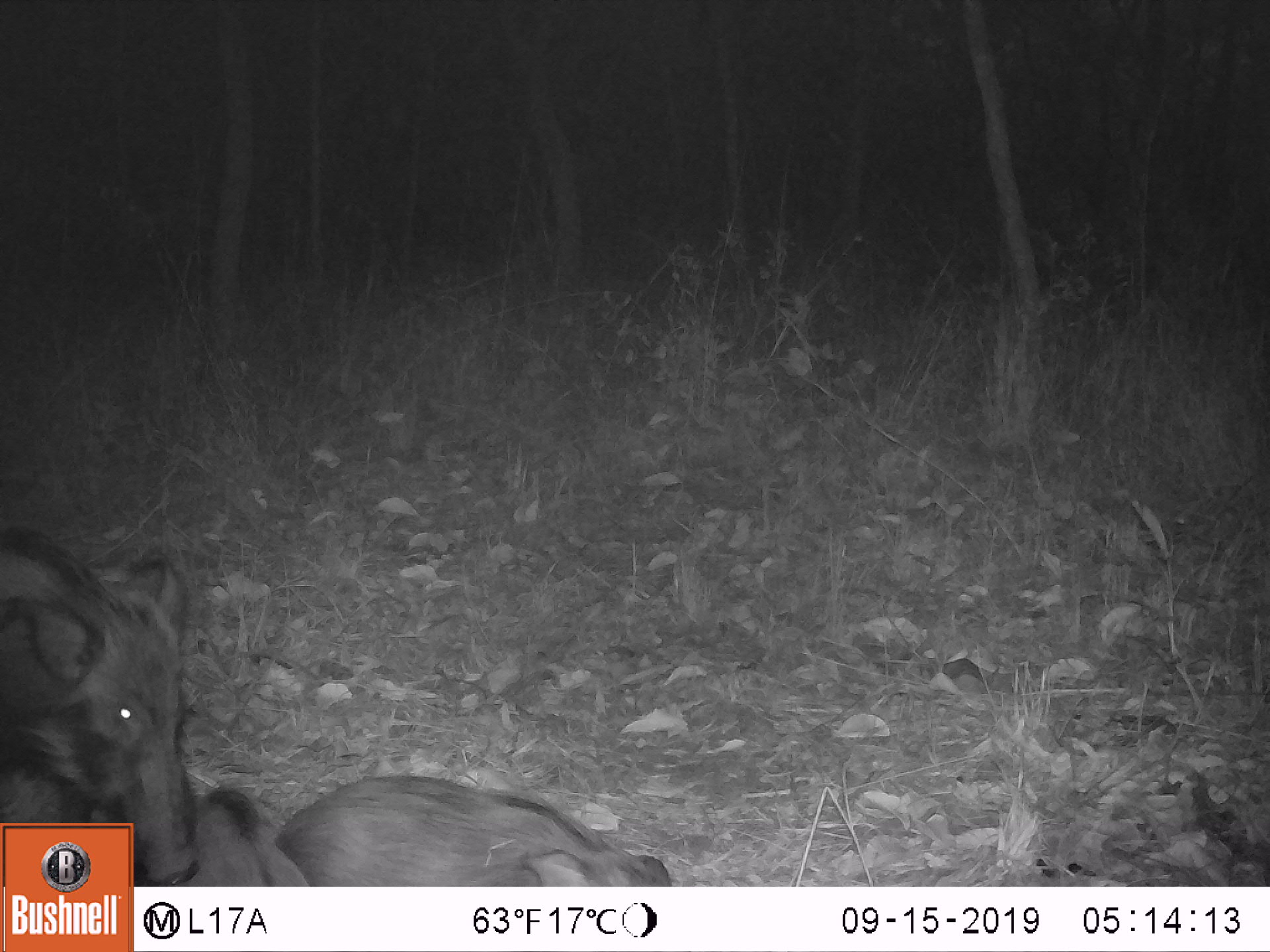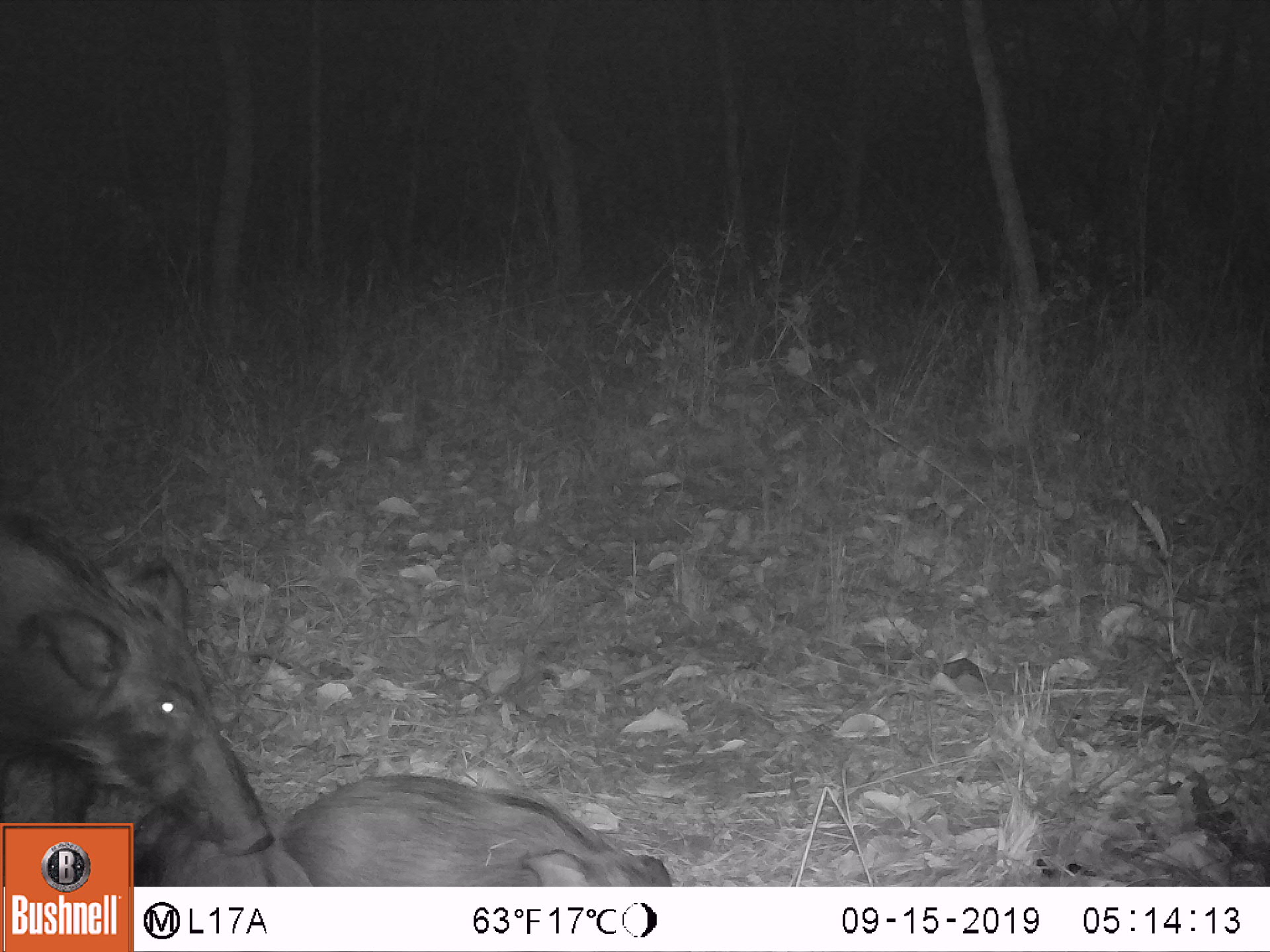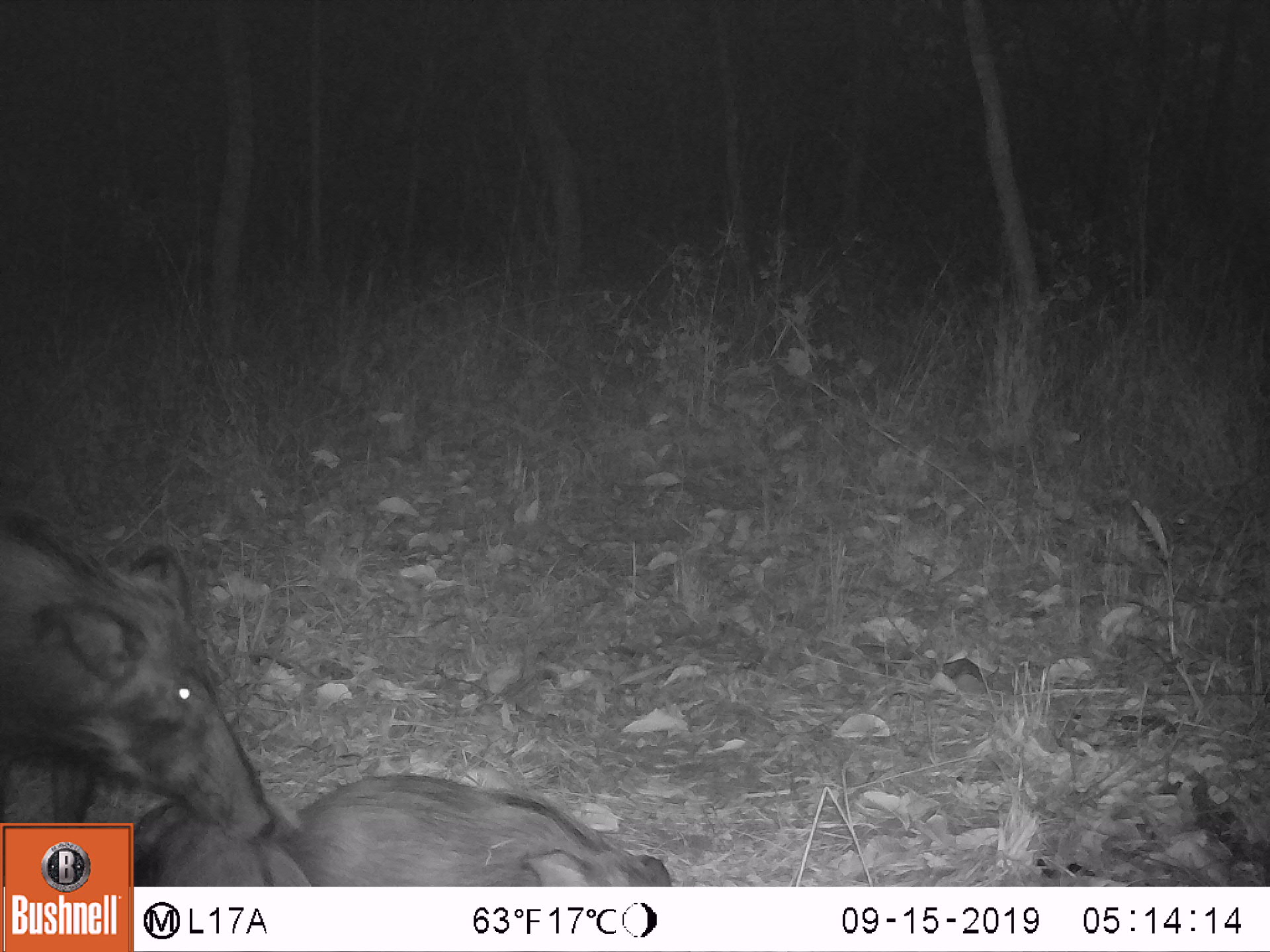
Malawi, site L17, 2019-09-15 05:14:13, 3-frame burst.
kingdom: Animalia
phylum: Chordata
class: Mammalia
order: Artiodactyla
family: Suidae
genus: Potamochoerus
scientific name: Potamochoerus larvatus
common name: bushpig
Bushpig (Potamochoerus larvatus), count 3.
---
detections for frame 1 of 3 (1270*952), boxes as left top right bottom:
bushpig: 1 518 200 814; 255 768 675 882; 162 773 313 882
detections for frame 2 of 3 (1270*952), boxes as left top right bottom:
bushpig: 1 489 269 814; 269 769 674 883; 136 761 314 881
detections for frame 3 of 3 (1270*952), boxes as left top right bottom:
bushpig: 5 484 296 817; 288 766 675 883; 140 799 310 875